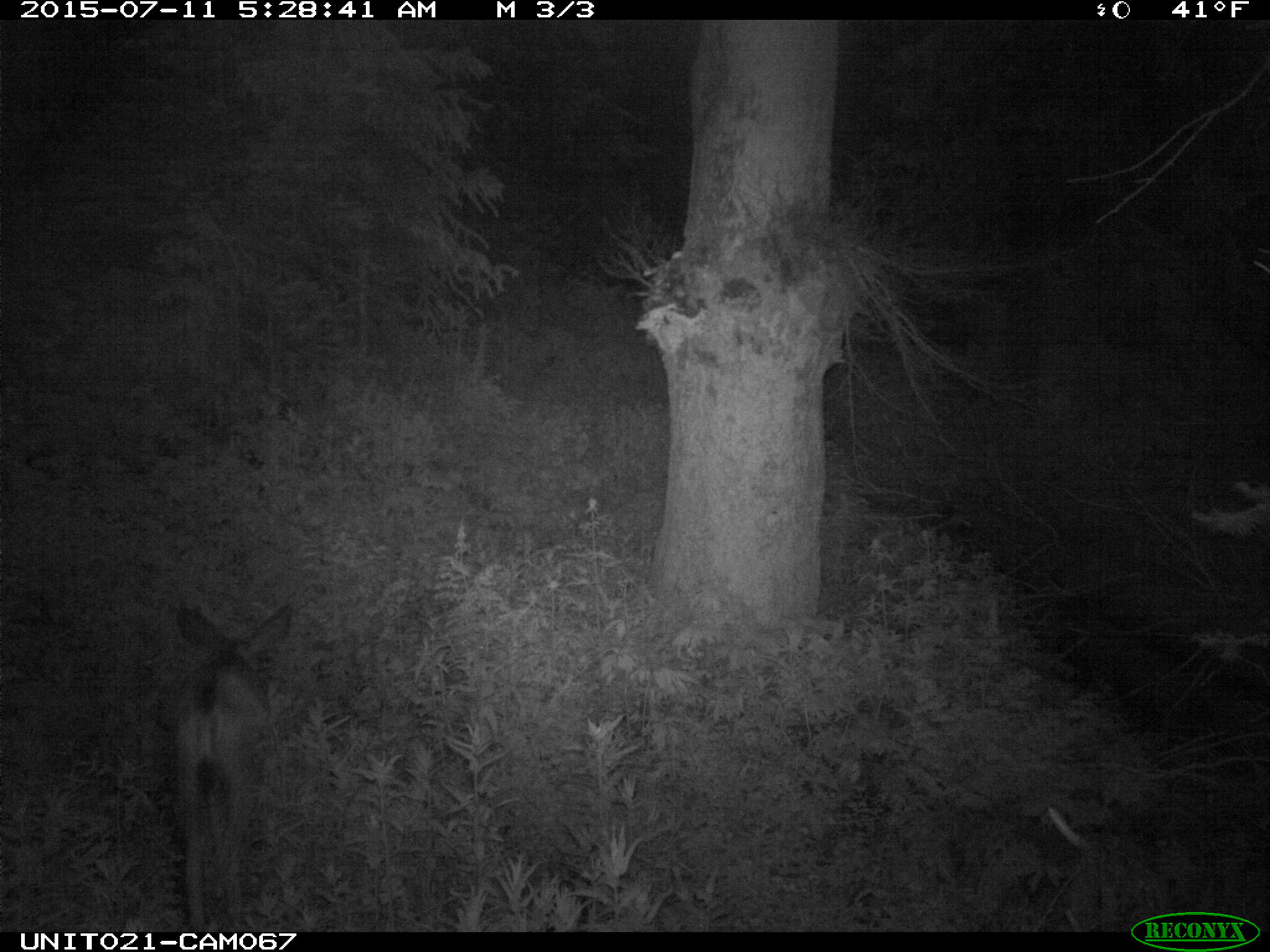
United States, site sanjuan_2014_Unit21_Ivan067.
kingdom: Animalia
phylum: Chordata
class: Mammalia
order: Artiodactyla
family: Cervidae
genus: Odocoileus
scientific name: Odocoileus hemionus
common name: mule deer